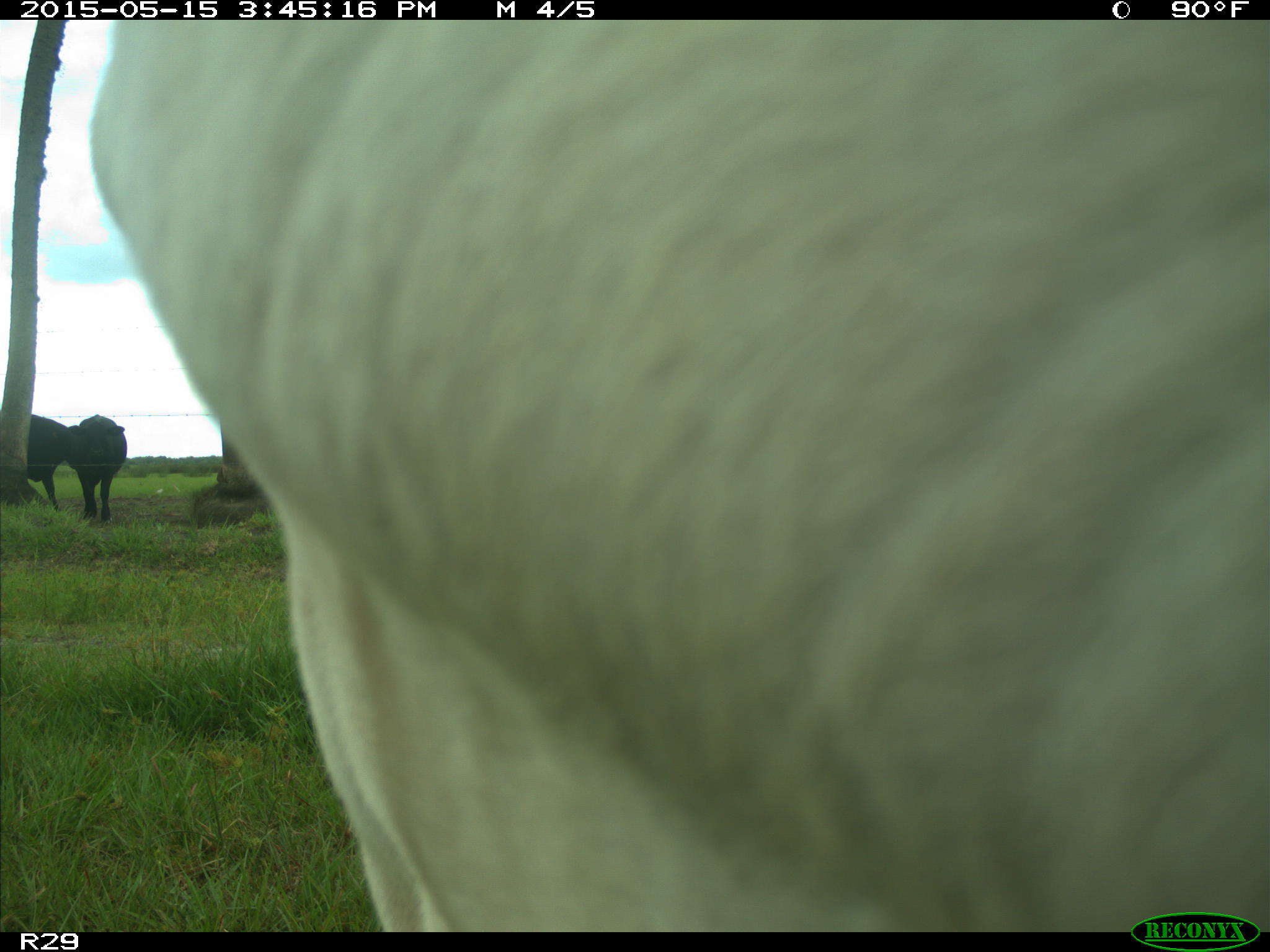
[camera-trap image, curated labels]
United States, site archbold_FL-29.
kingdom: Animalia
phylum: Chordata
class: Mammalia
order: Artiodactyla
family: Bovidae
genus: Bos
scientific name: Bos taurus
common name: domestic cow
Bos taurus (domestic cow).